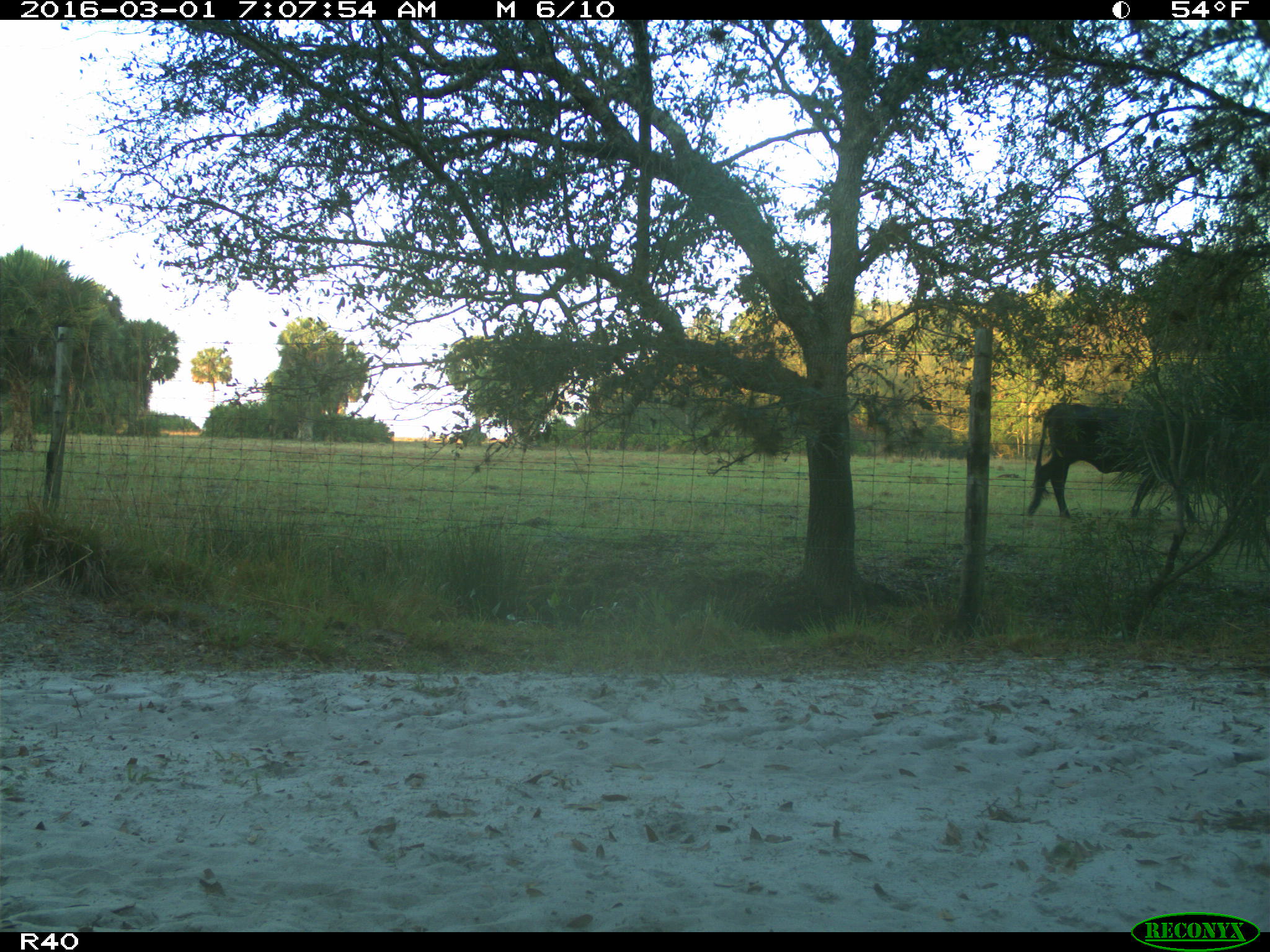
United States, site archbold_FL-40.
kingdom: Animalia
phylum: Chordata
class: Mammalia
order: Artiodactyla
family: Bovidae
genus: Bos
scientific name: Bos taurus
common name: domestic cow